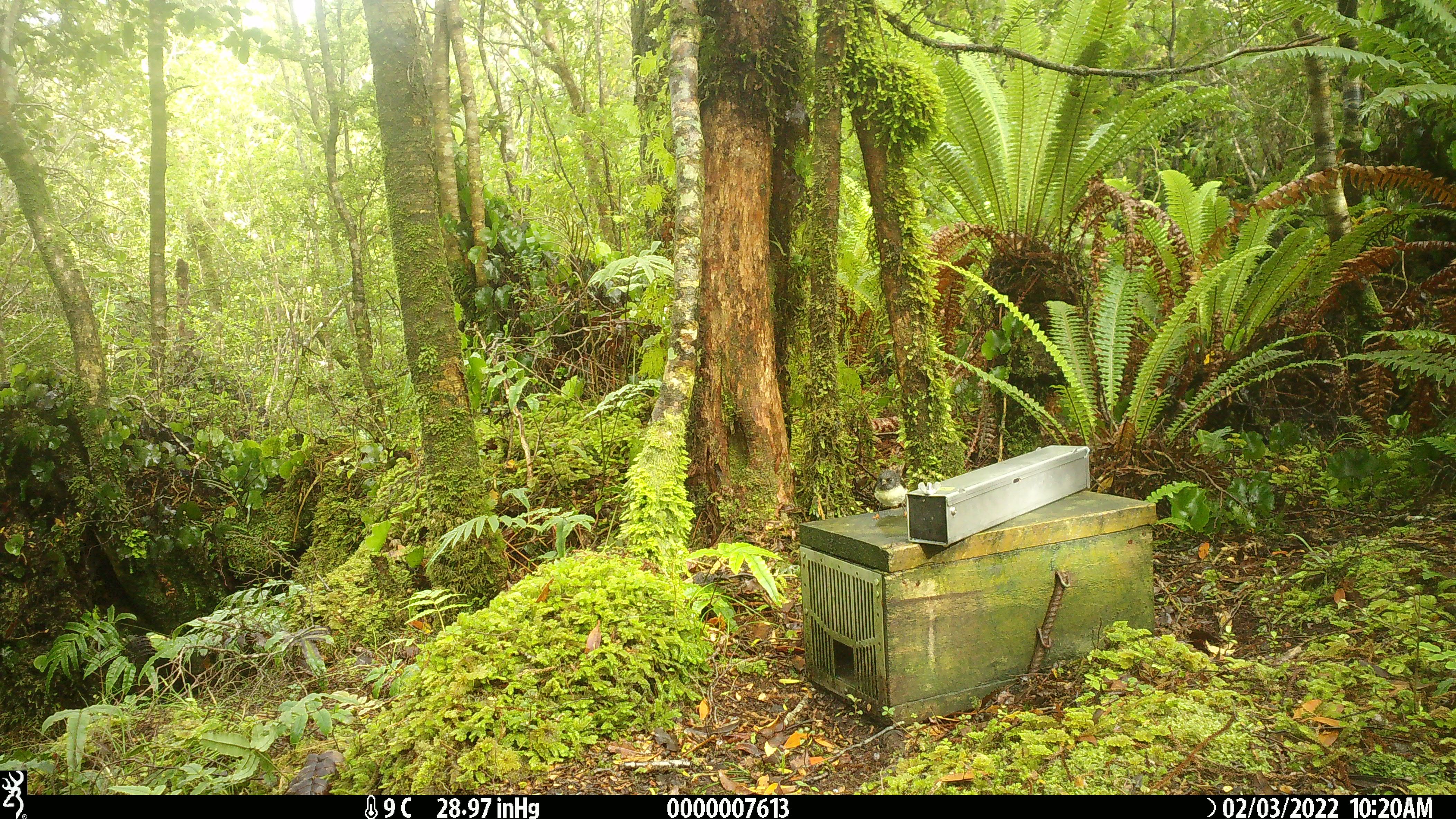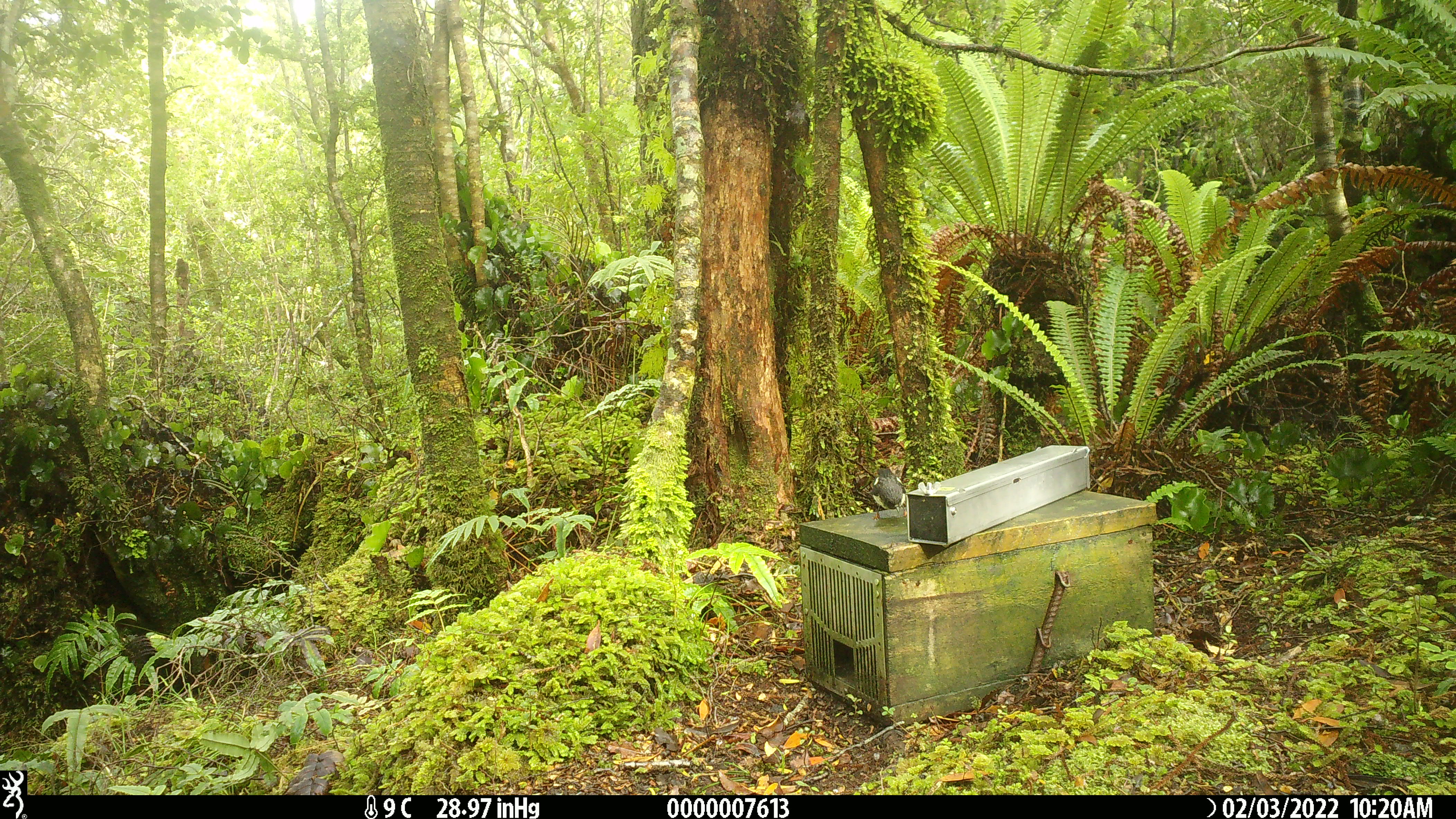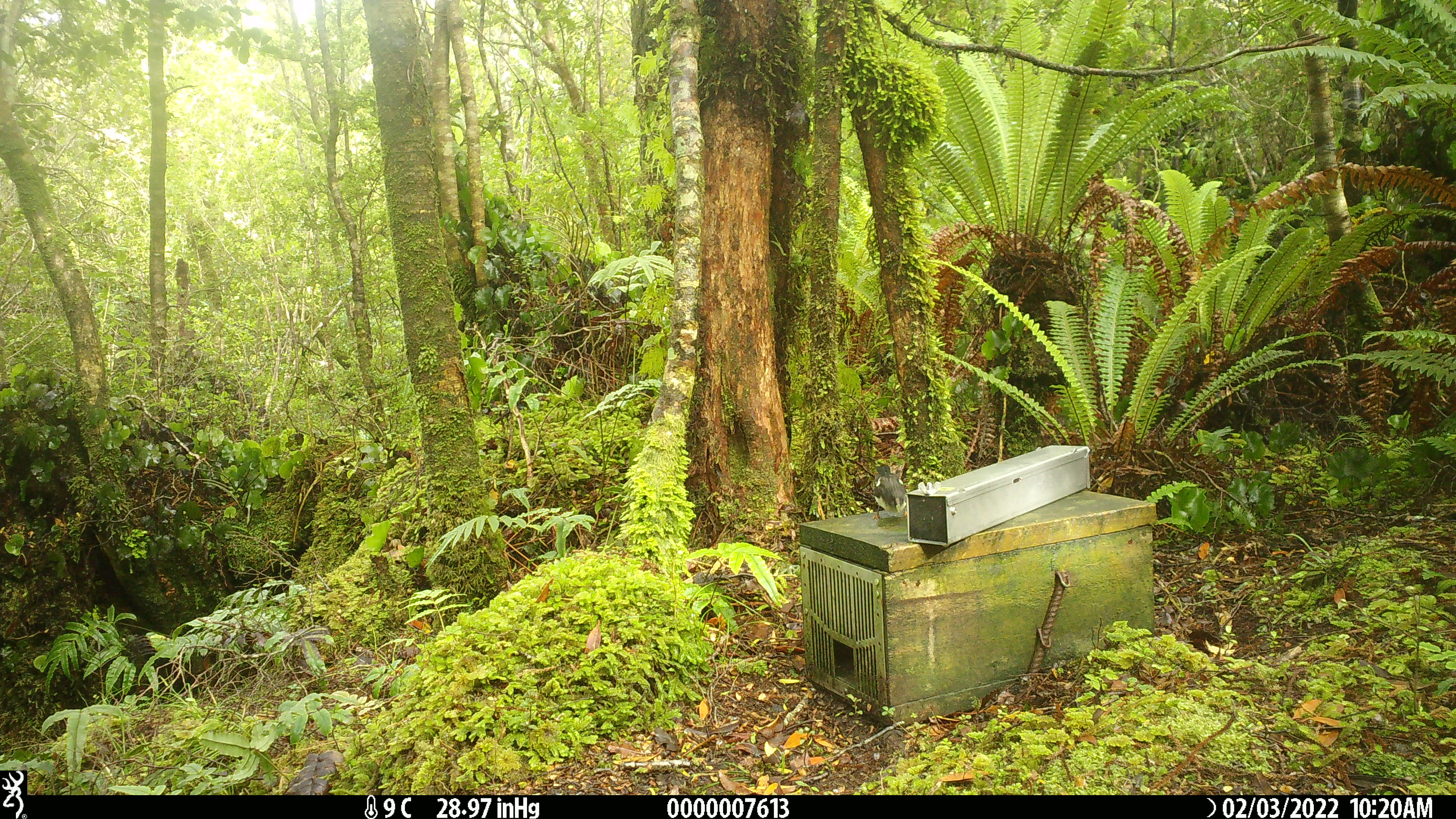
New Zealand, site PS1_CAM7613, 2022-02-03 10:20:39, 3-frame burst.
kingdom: Animalia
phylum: Chordata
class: Aves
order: Passeriformes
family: Petroicidae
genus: Petroica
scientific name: Petroica macrocephala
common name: tomtit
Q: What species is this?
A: Tomtit (Petroica macrocephala).